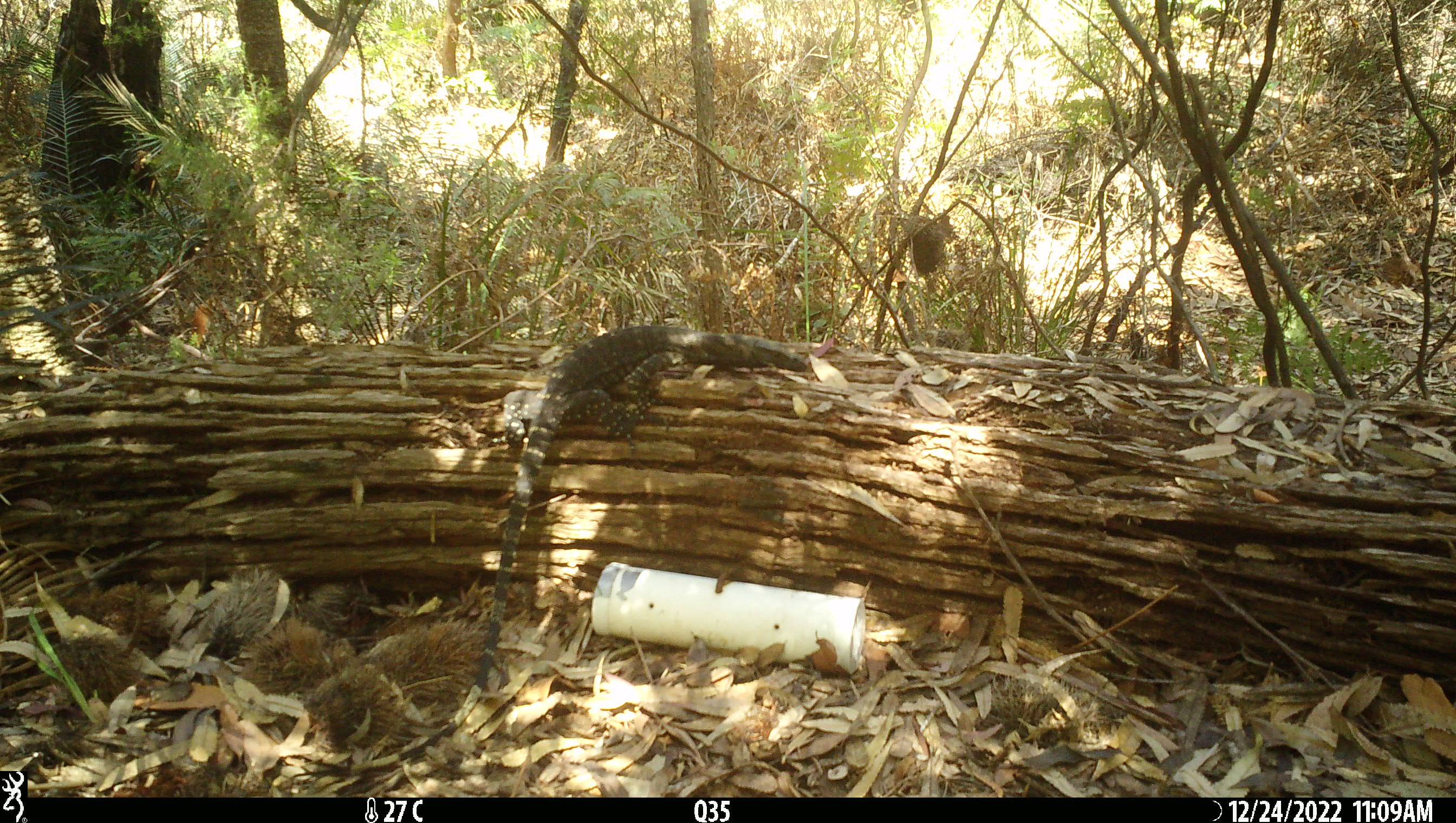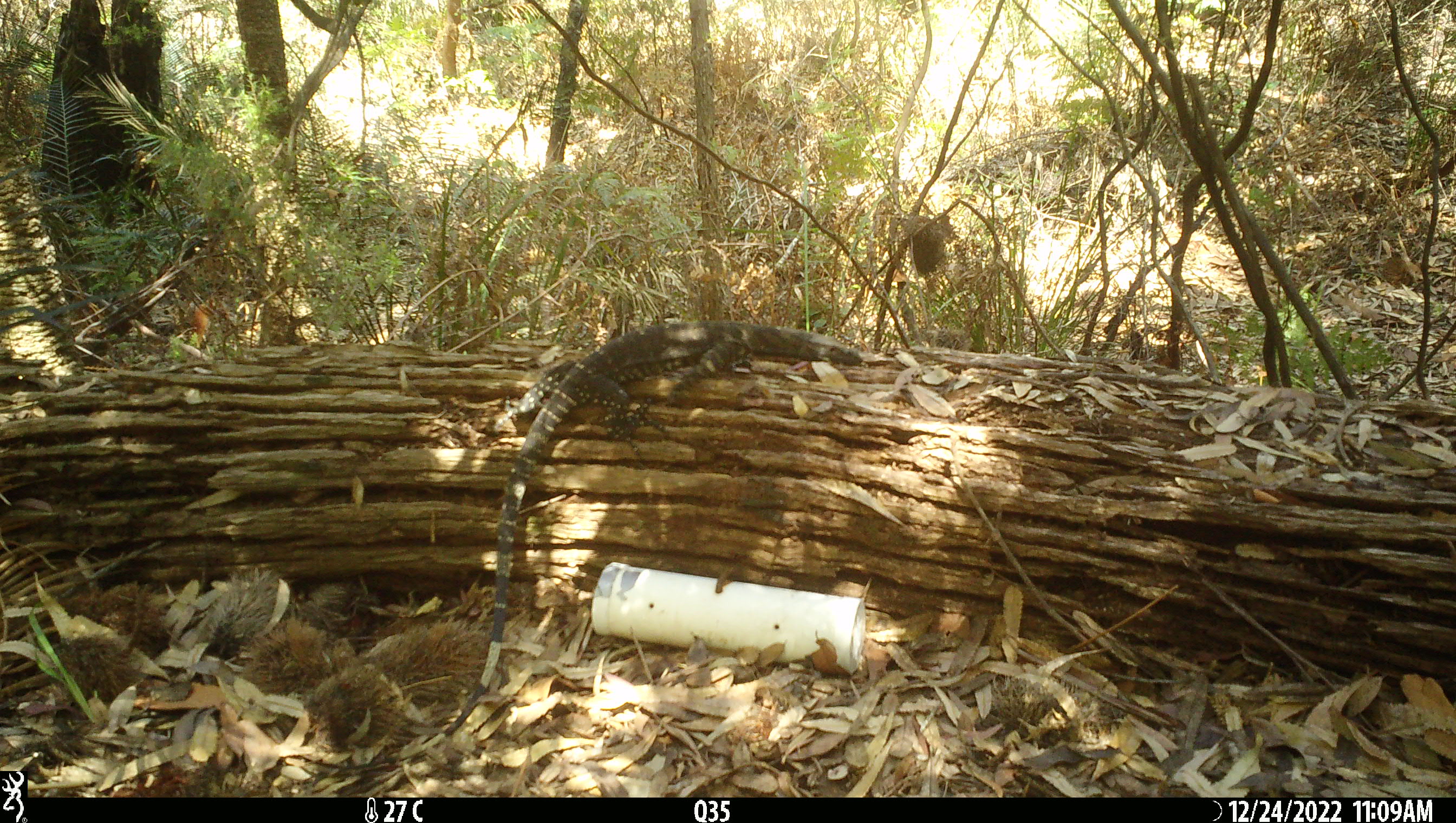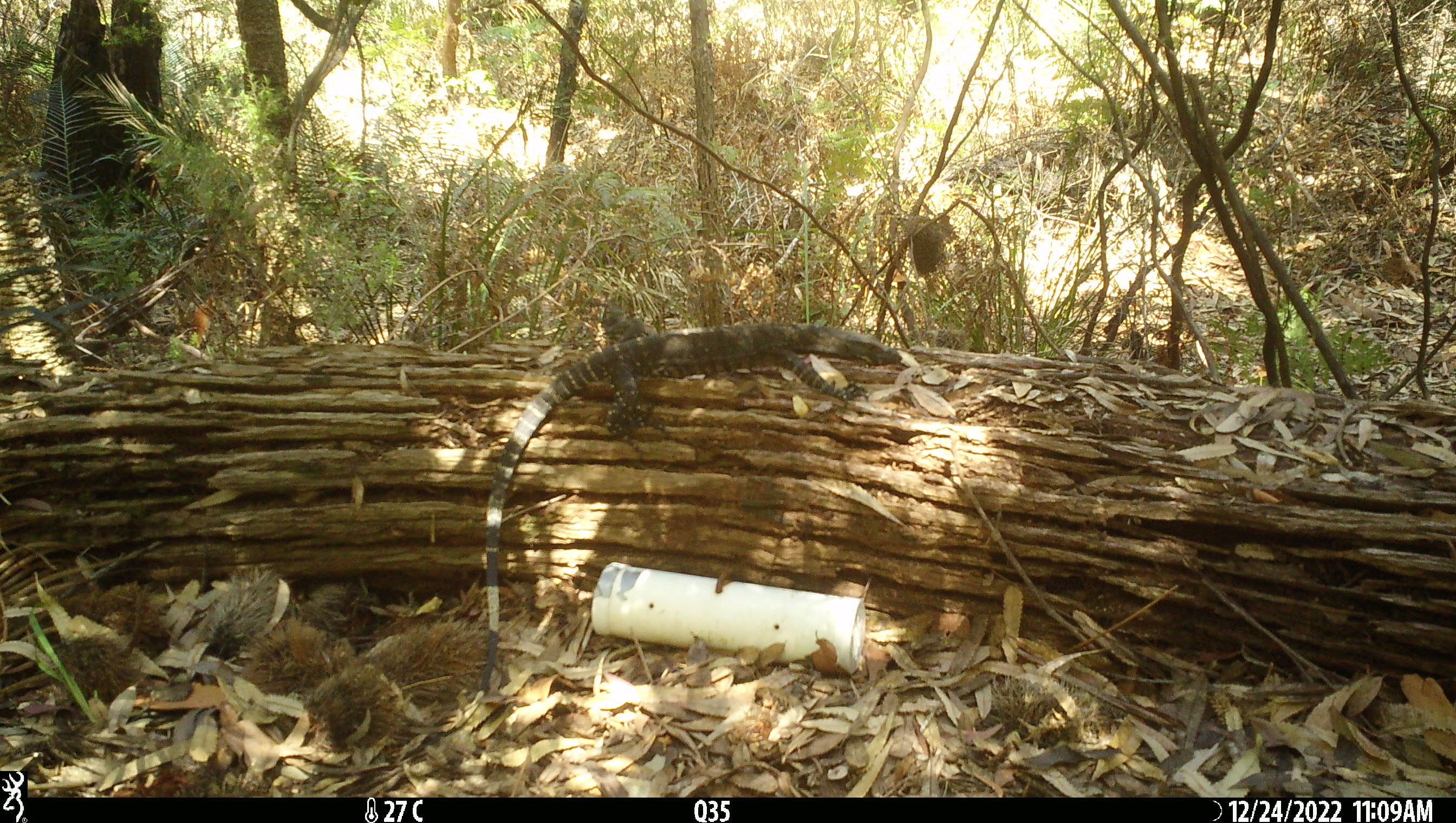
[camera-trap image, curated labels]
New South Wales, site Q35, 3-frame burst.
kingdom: Animalia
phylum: Chordata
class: Reptilia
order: Squamata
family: Varanidae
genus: Varanus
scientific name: Varanus varius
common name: lace monitor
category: goanna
Goanna (lace monitor) (Varanus varius).